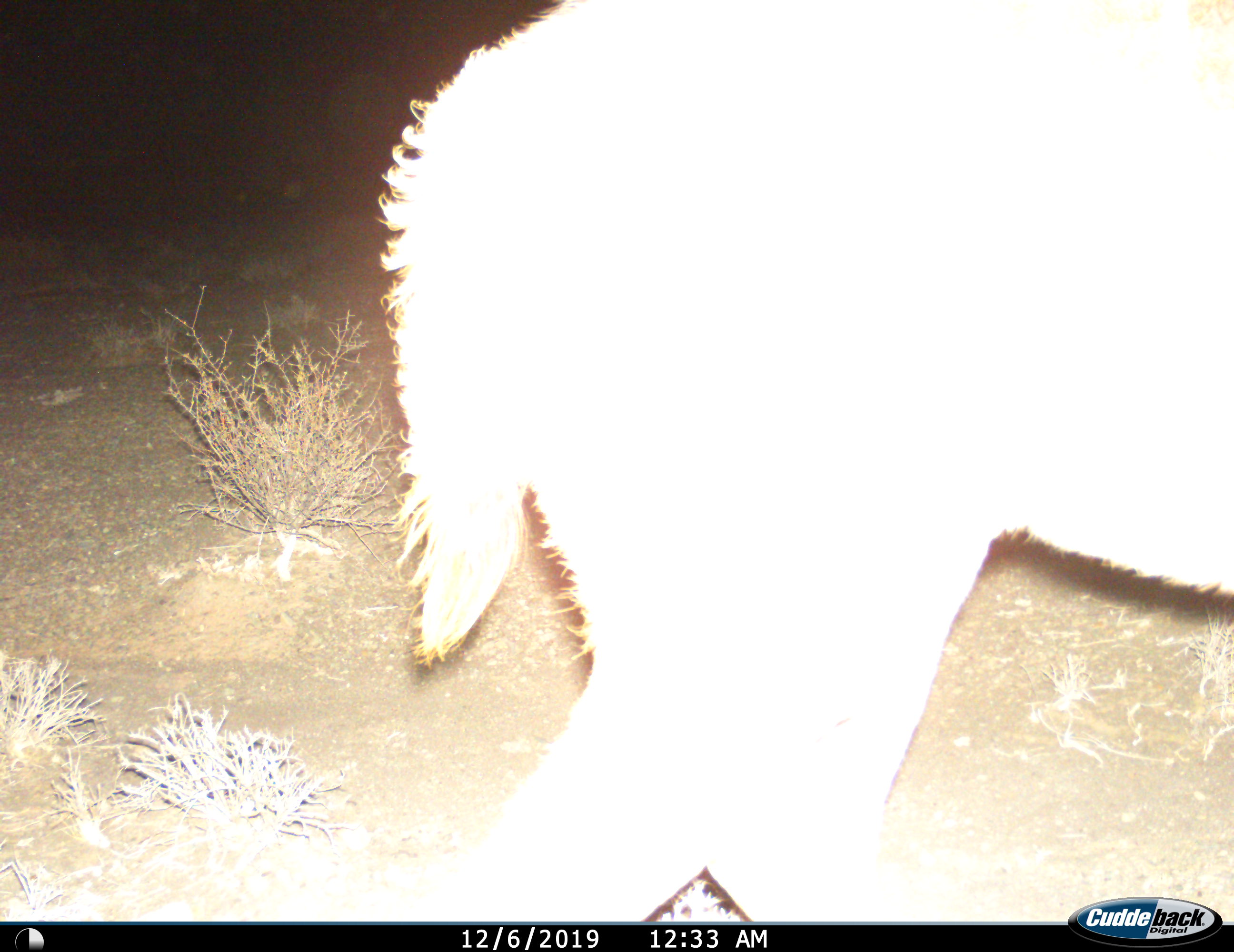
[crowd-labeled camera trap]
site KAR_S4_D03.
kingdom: Animalia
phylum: Chordata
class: Mammalia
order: Artiodactyla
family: Bovidae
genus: Sylvicapra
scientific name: Sylvicapra grimmia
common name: common duiker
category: duikercommongrey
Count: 1.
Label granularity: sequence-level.